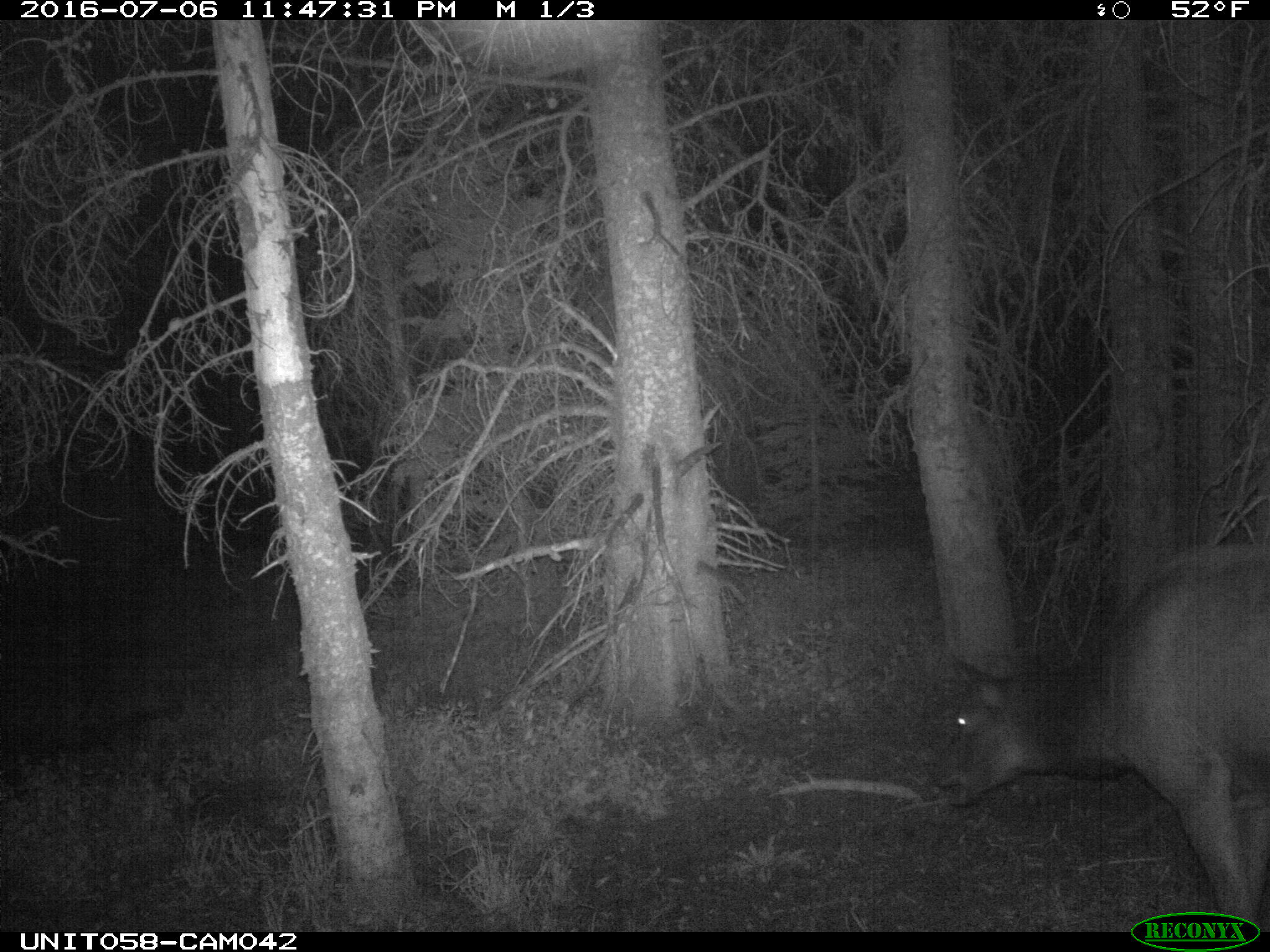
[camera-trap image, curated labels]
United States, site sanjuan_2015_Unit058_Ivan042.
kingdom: Animalia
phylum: Chordata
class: Mammalia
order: Artiodactyla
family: Cervidae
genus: Cervus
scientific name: Cervus elaphus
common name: red deer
Cervus elaphus (red deer).